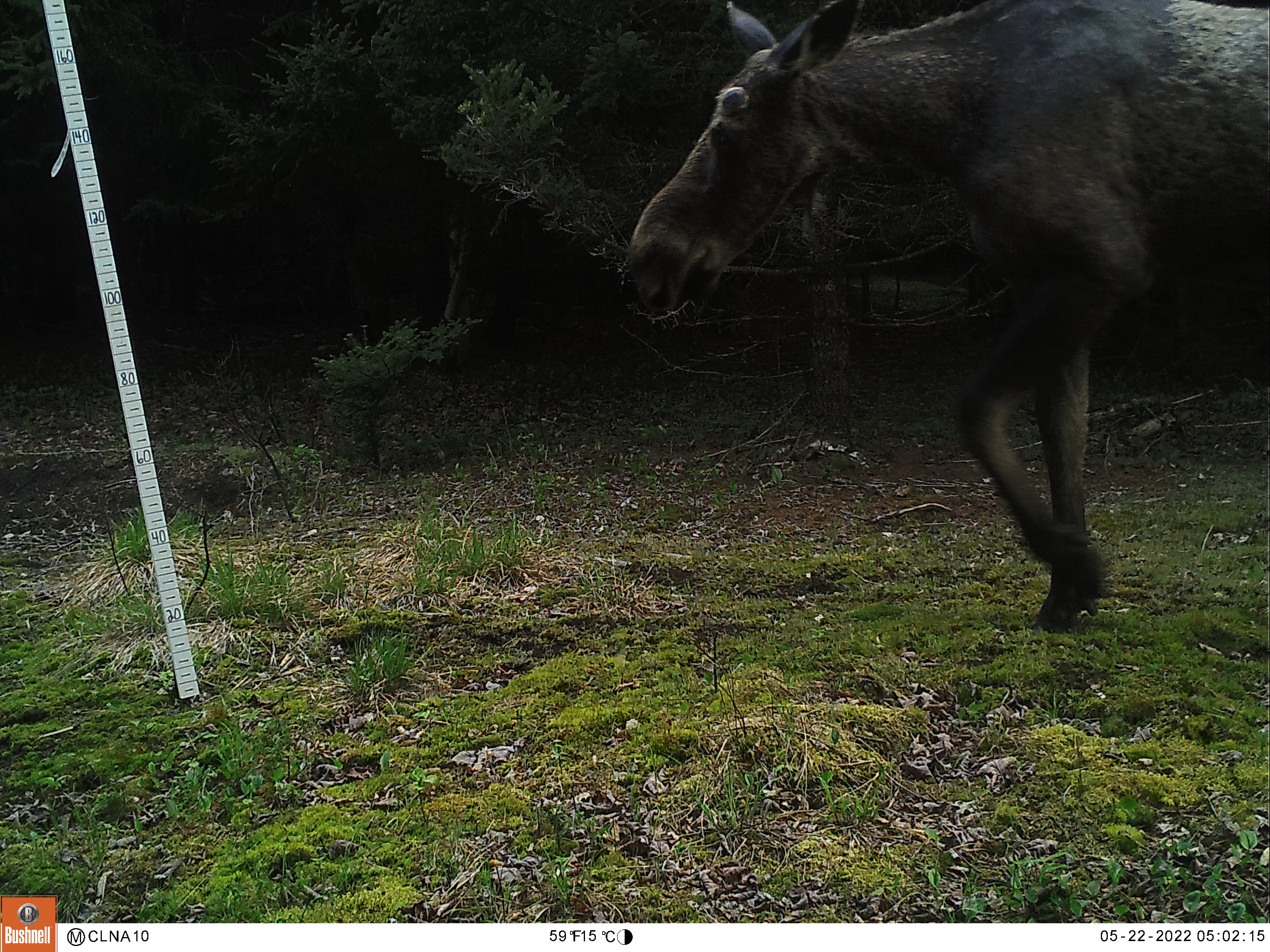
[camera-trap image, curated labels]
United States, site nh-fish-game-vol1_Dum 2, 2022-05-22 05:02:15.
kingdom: Animalia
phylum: Chordata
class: Mammalia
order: Artiodactyla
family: Cervidae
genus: Alces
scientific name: Alces alces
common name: moose